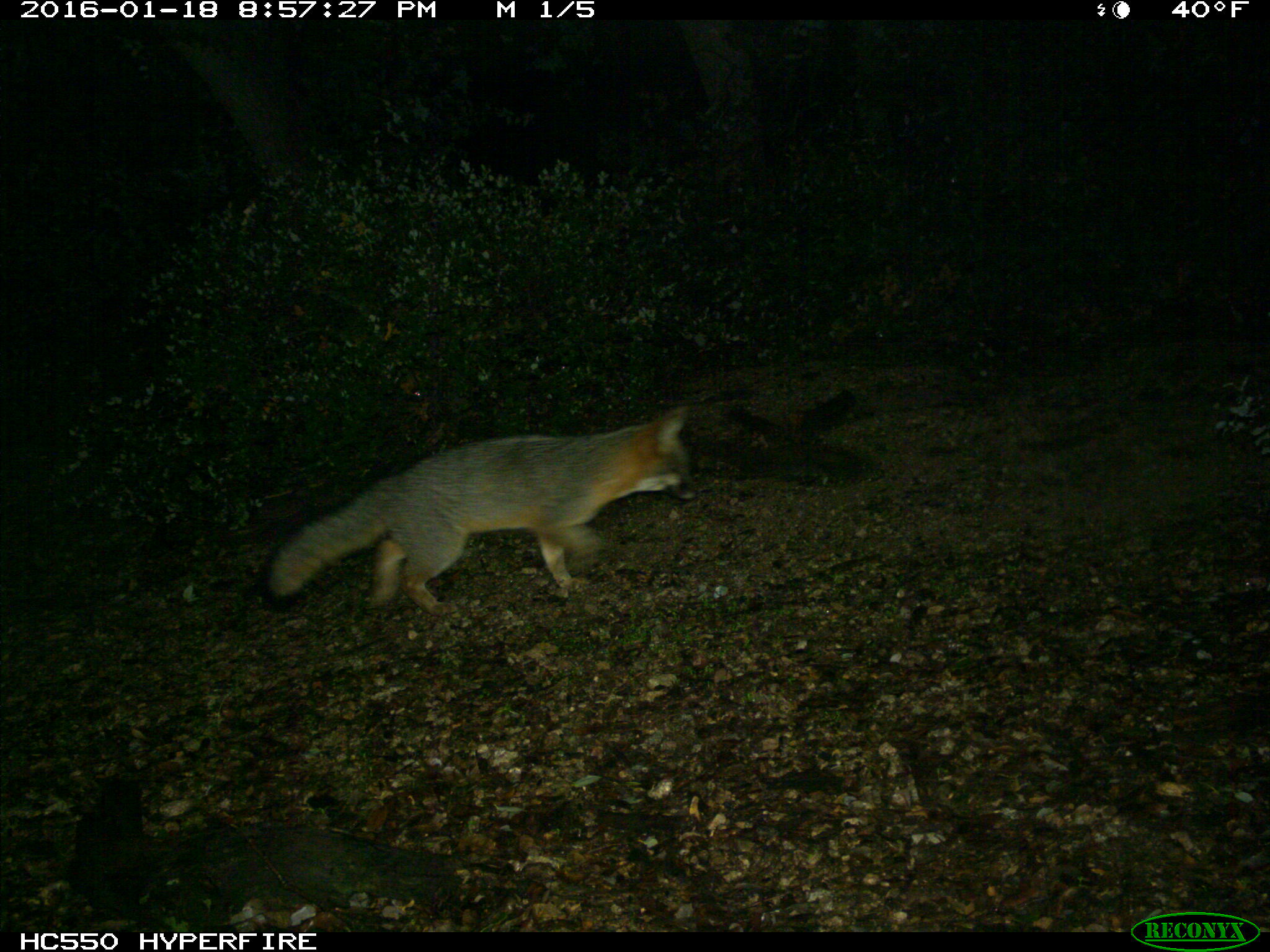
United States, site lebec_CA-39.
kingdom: Animalia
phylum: Chordata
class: Mammalia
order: Carnivora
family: Canidae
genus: Urocyon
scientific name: Urocyon cinereoargenteus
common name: gray fox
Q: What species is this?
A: Urocyon cinereoargenteus (gray fox).